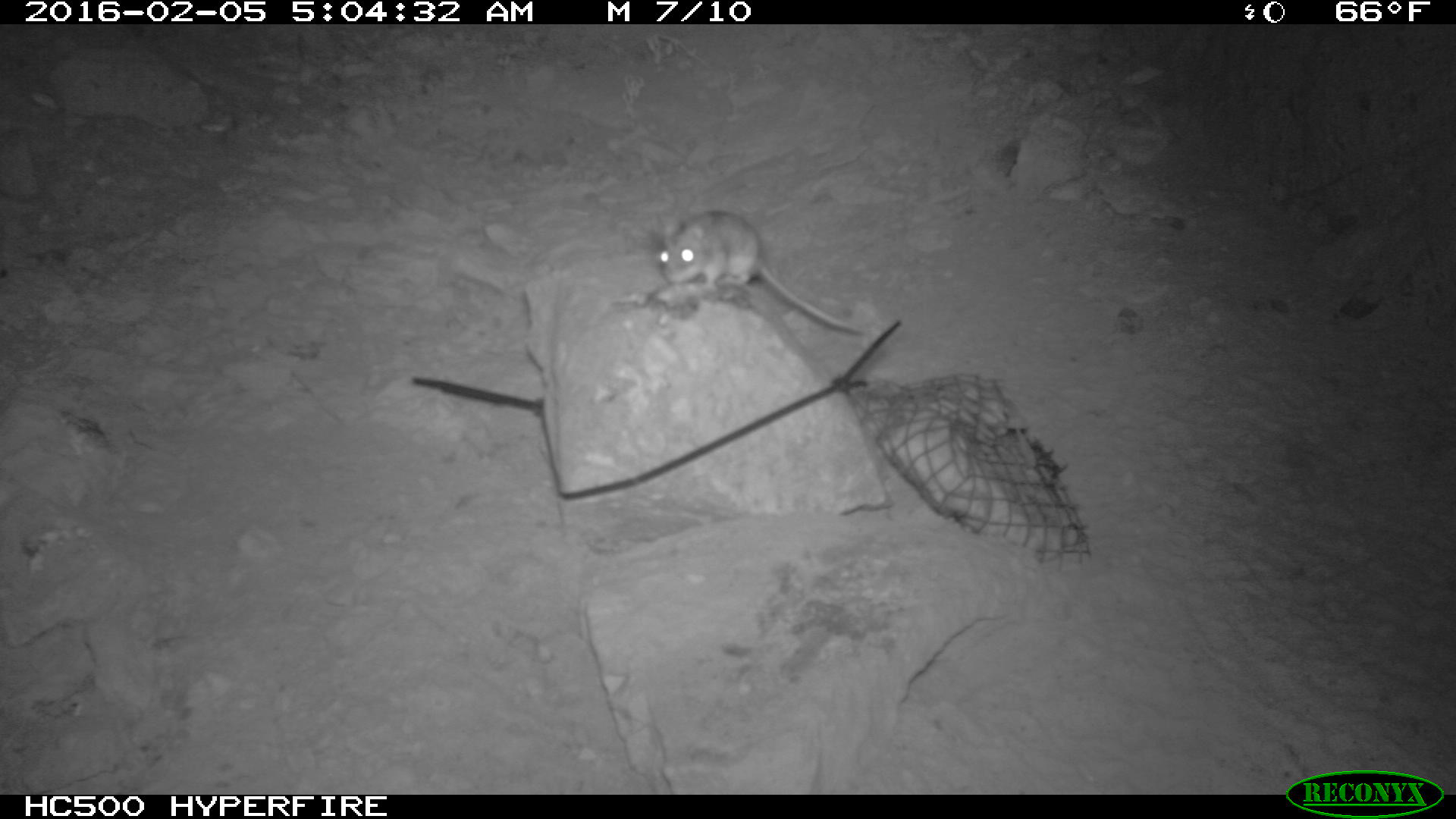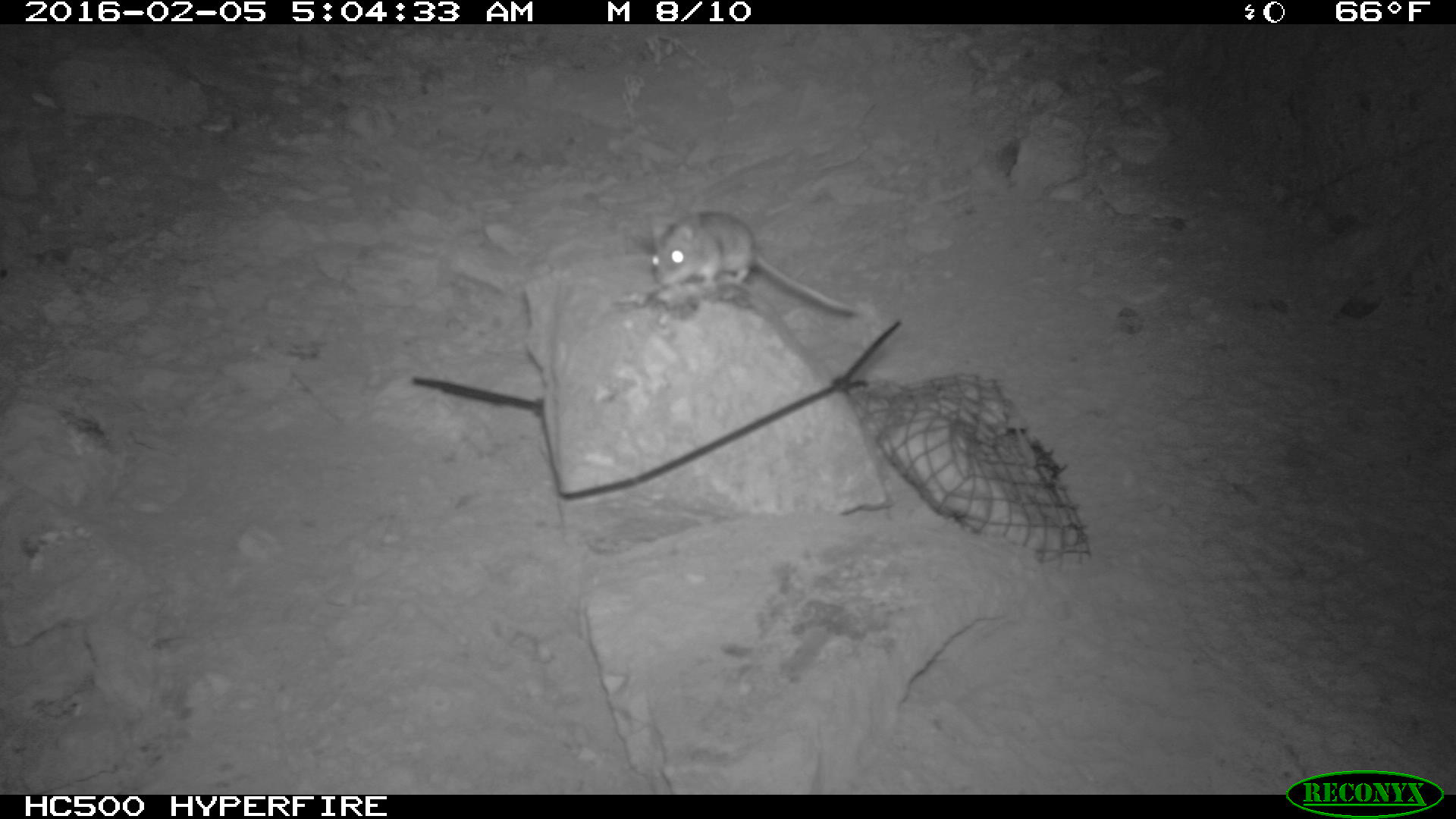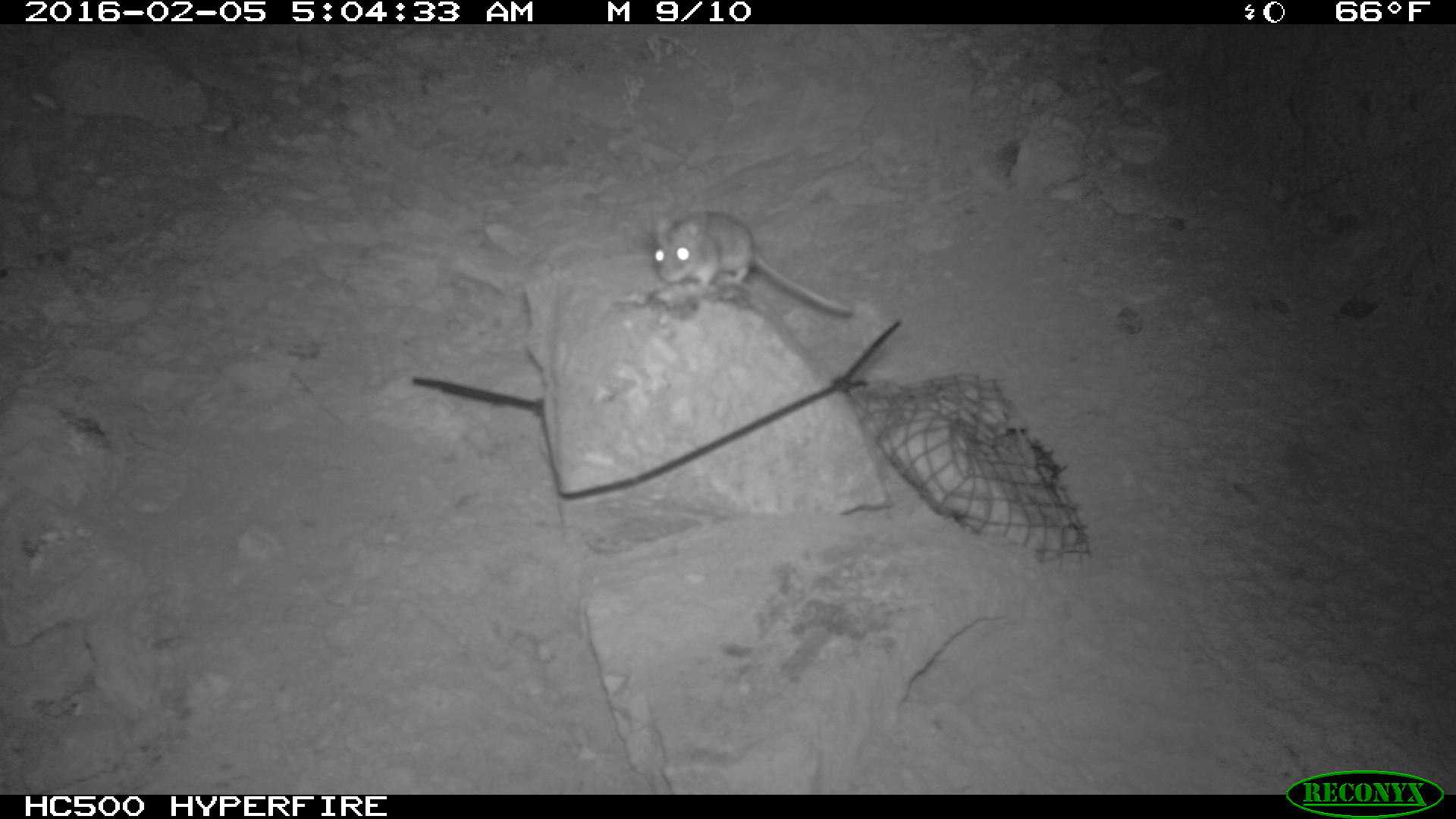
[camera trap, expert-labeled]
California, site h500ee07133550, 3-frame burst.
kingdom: Animalia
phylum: Chordata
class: Mammalia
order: Rodentia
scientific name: Rodentia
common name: rodent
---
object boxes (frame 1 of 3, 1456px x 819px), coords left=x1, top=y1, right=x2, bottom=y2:
rodent: left=656, top=210, right=865, bottom=335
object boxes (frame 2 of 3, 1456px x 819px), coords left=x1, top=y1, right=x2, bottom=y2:
rodent: left=650, top=209, right=859, bottom=318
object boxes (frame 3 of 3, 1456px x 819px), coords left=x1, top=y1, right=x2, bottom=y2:
rodent: left=654, top=204, right=852, bottom=315